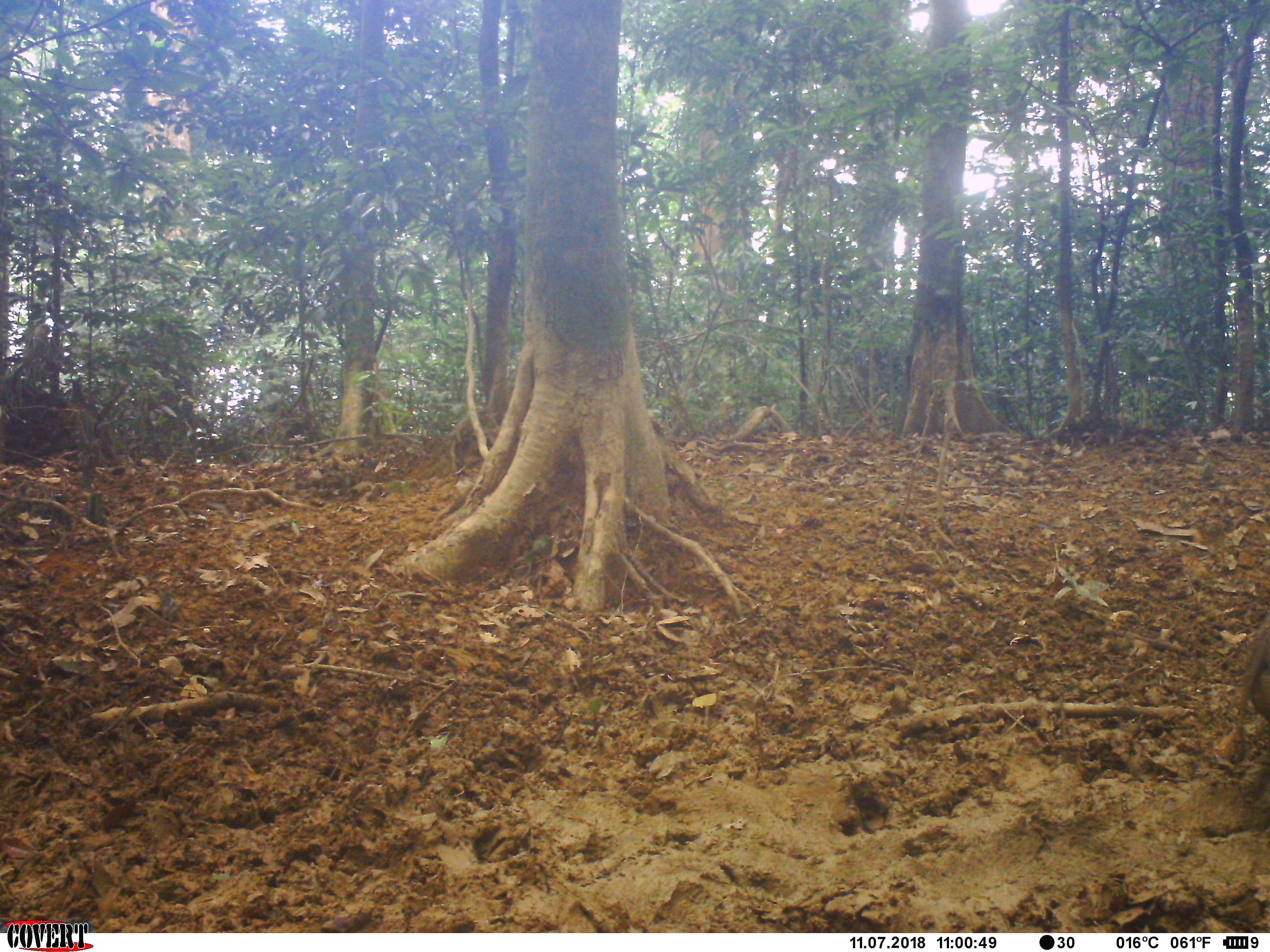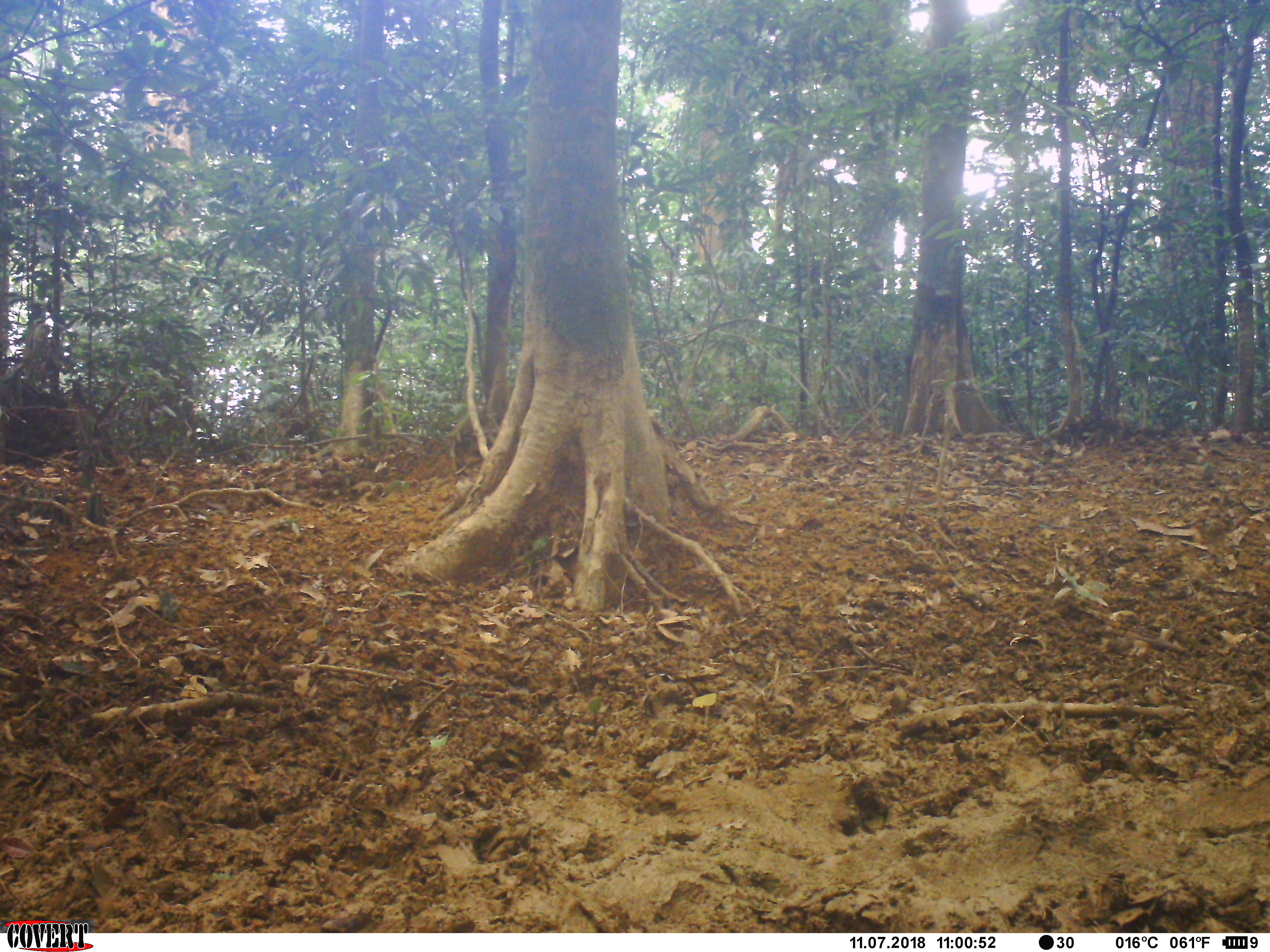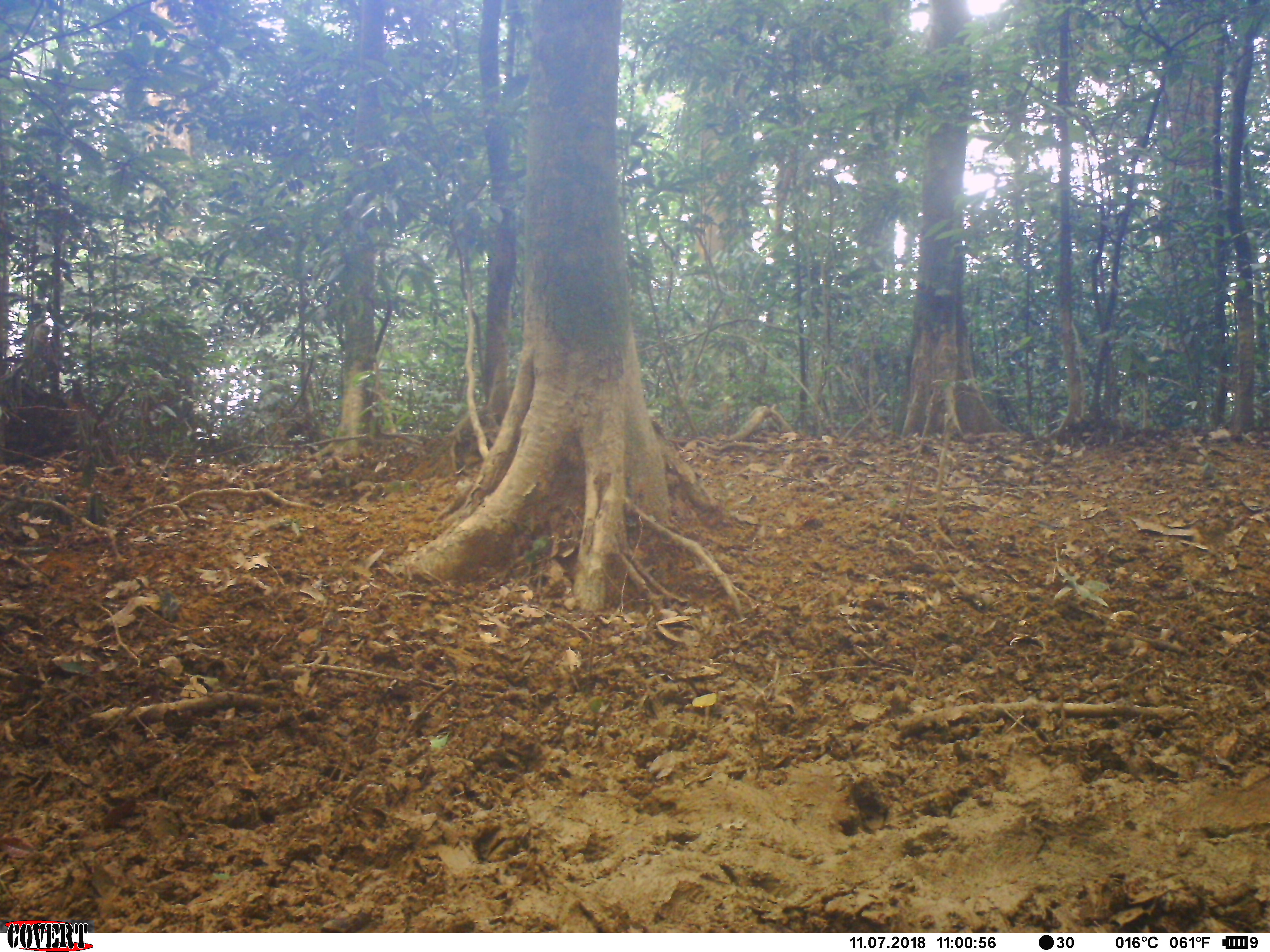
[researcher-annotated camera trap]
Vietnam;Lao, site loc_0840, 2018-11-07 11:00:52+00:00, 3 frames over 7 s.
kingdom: Animalia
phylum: Chordata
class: Mammalia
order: Artiodactyla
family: Suidae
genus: Sus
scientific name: Sus scrofa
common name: eurasian wild pig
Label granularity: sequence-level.